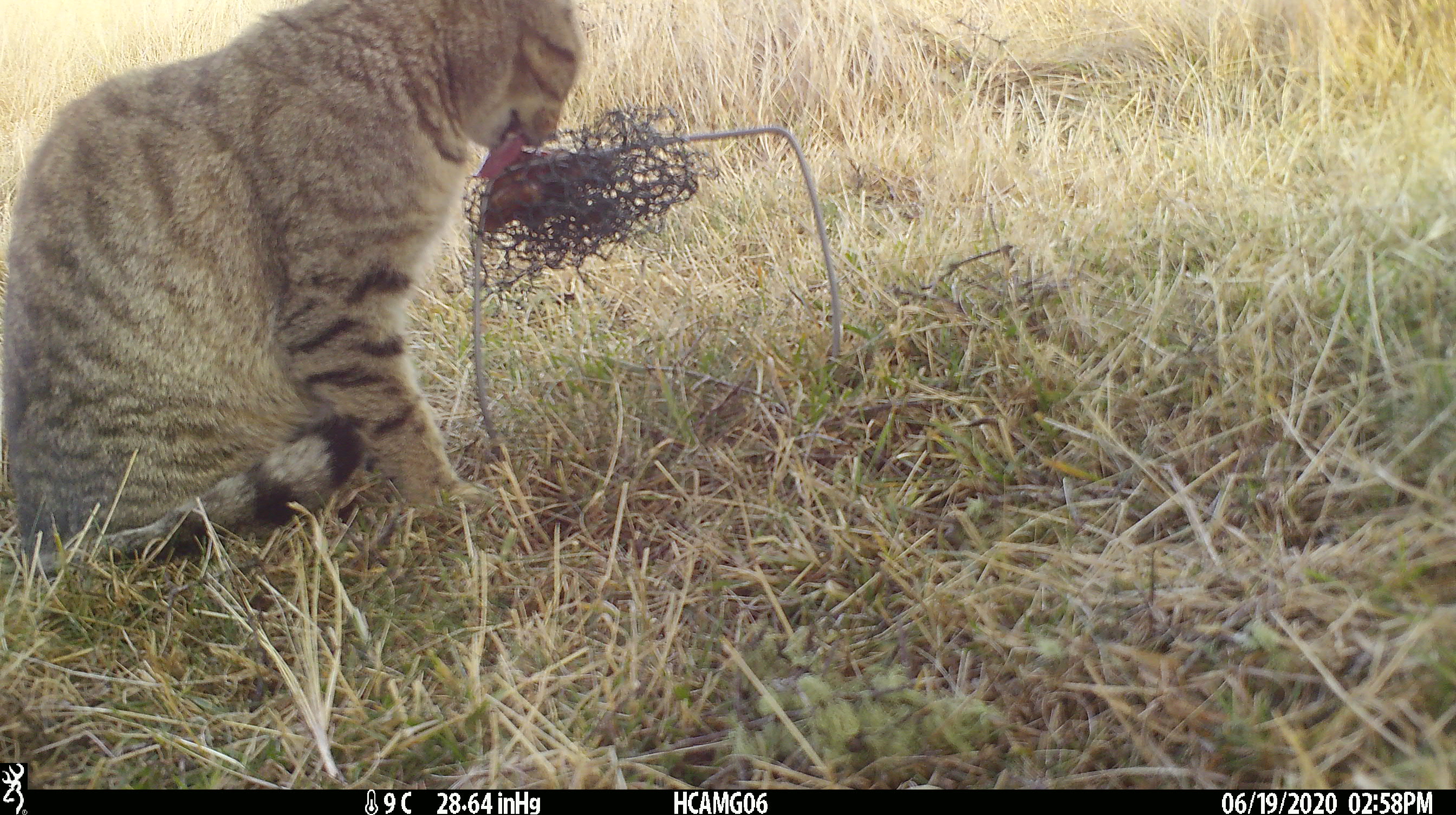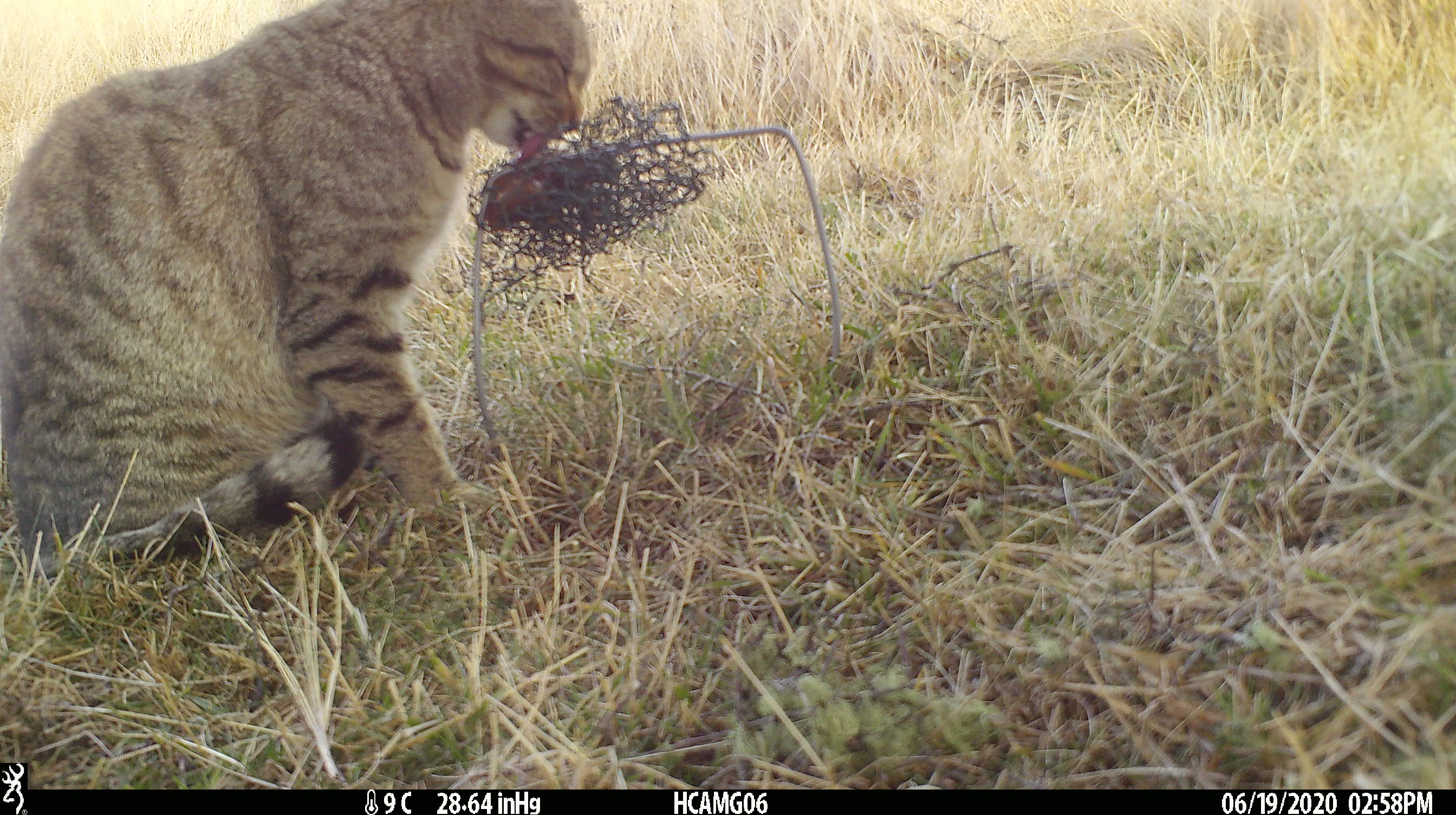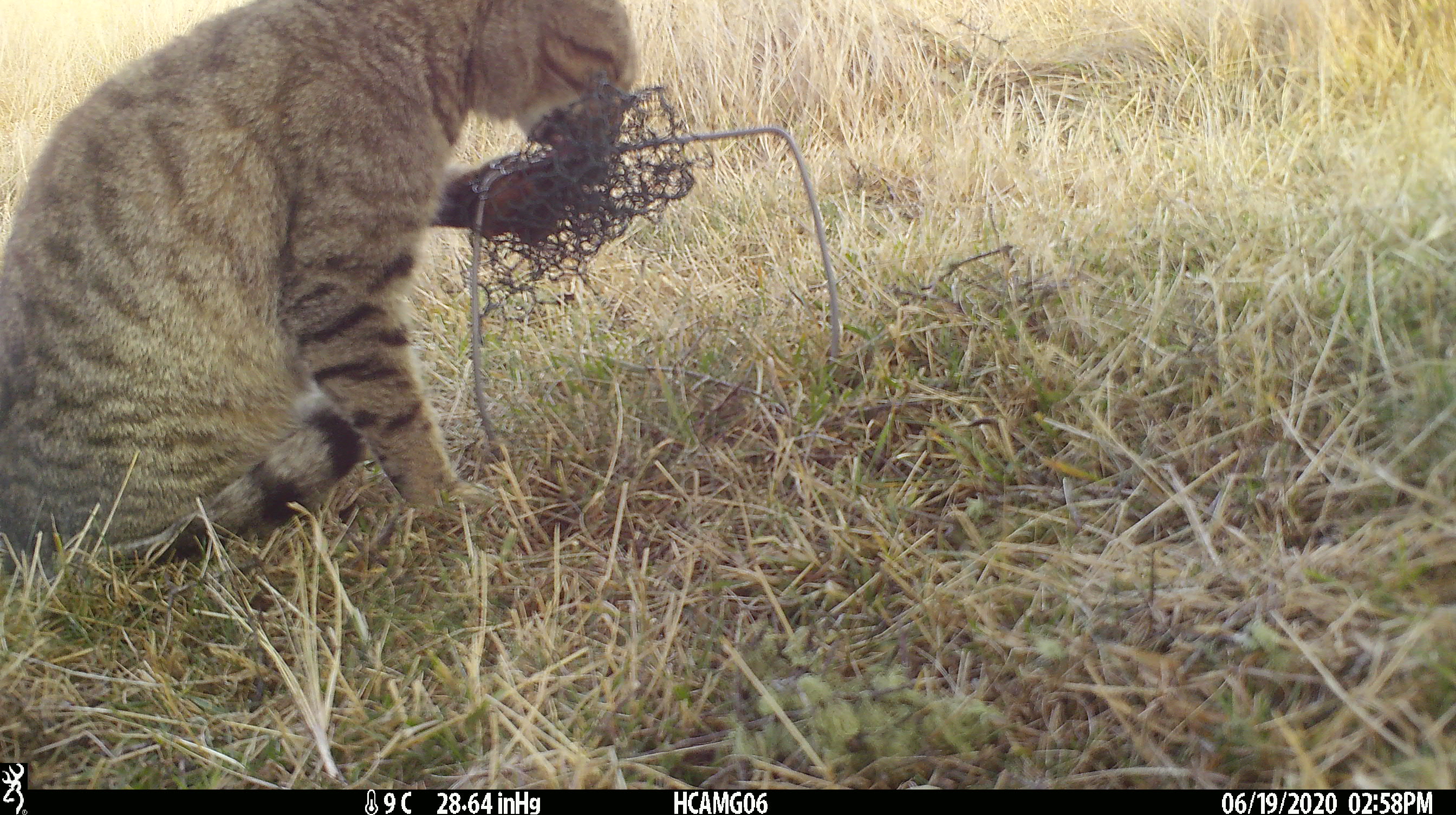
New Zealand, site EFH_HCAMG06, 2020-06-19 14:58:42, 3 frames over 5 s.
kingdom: Animalia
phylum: Chordata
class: Mammalia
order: Carnivora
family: Felidae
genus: Felis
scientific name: Felis catus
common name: domestic cat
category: cat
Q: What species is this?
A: Cat (domestic cat) (Felis catus).